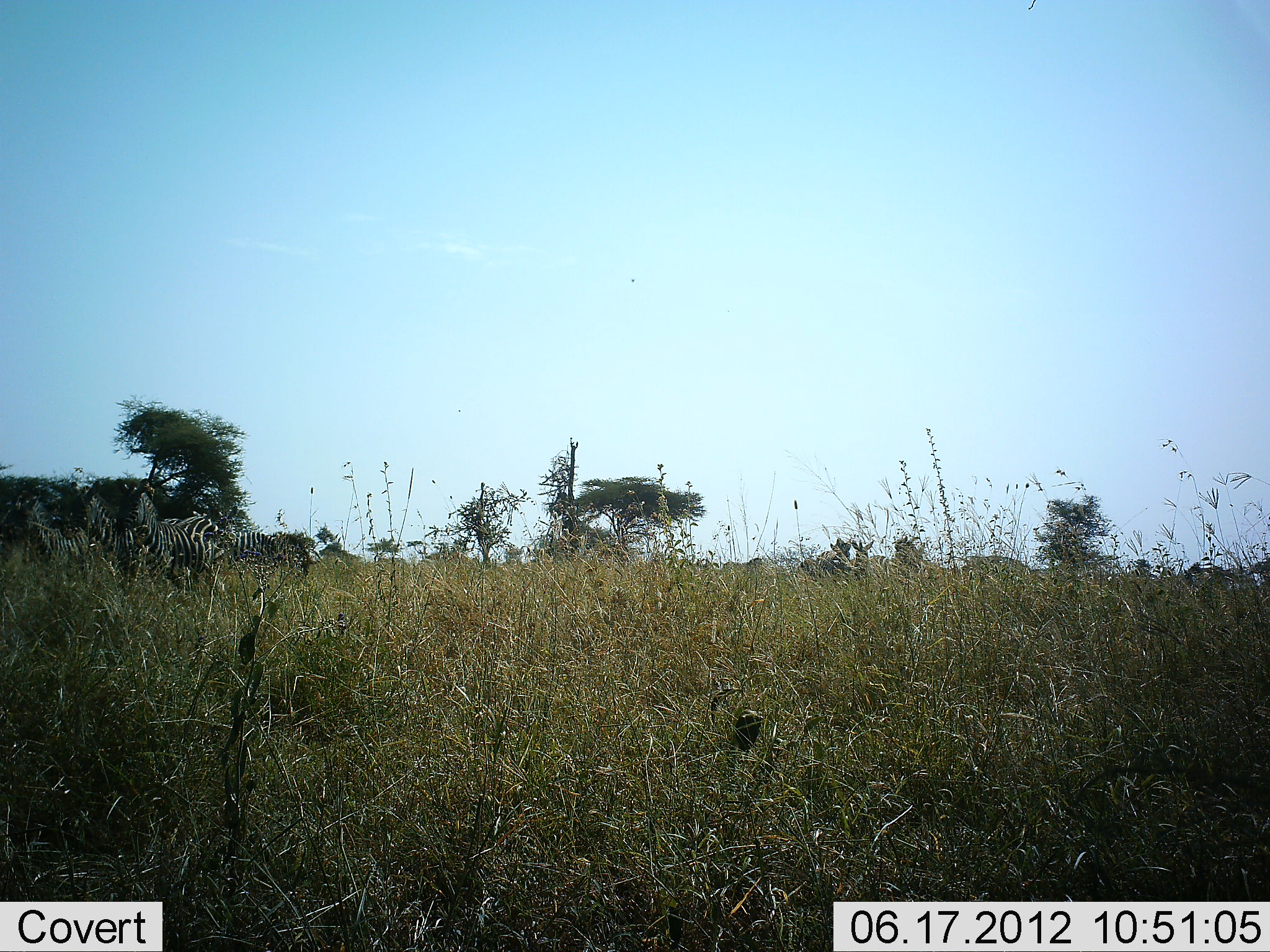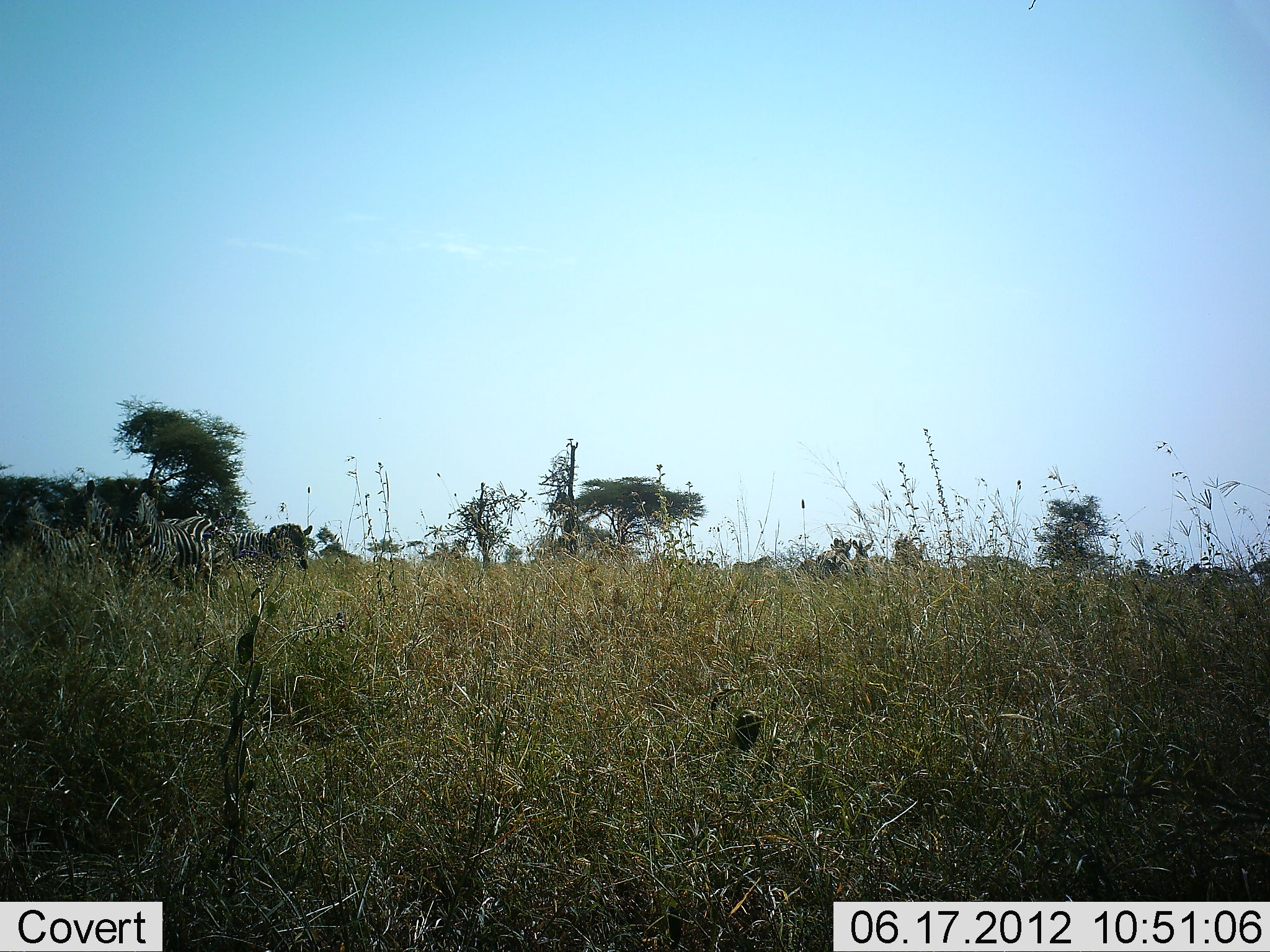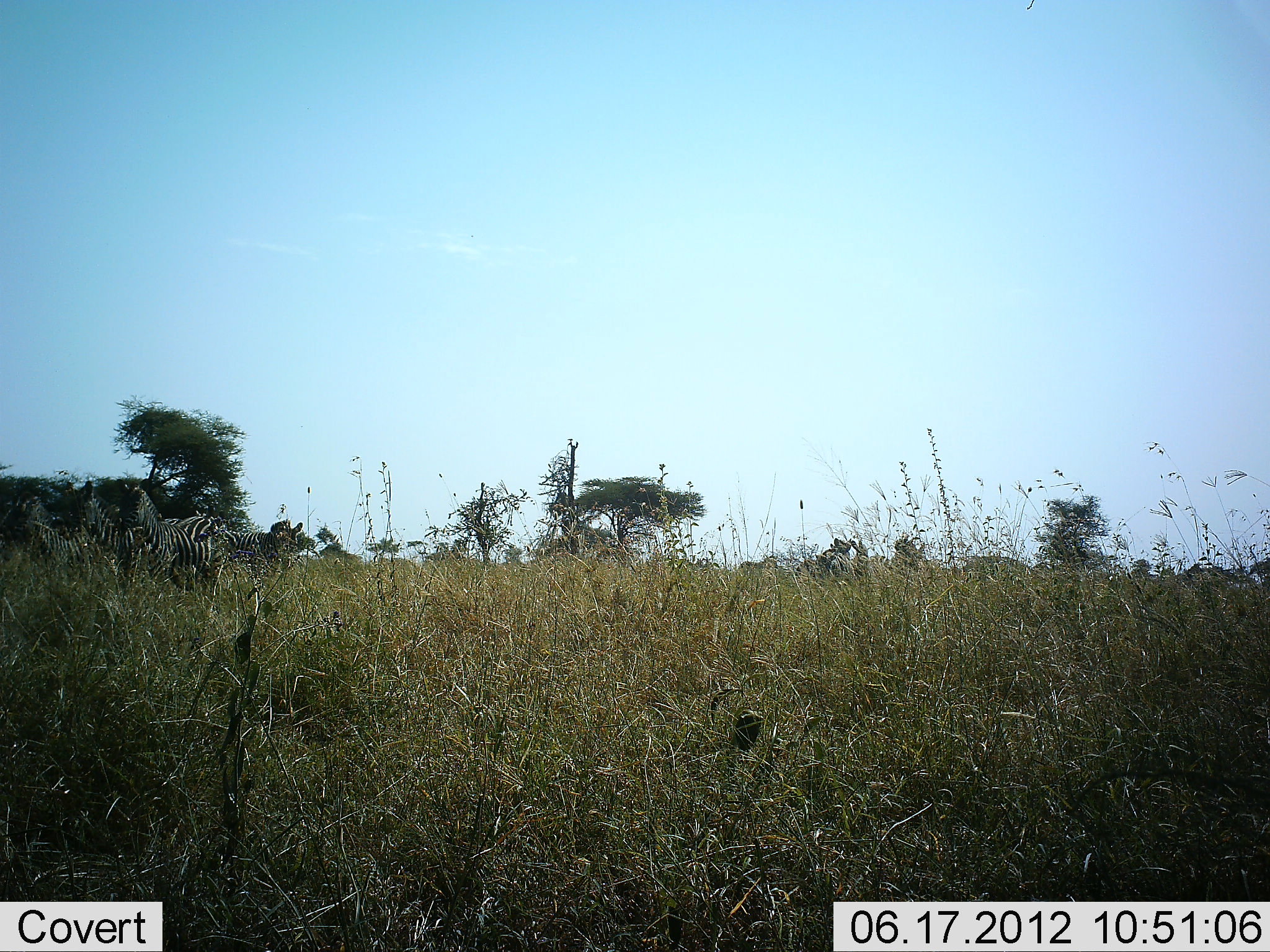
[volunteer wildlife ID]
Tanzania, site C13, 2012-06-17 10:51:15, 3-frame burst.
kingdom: Animalia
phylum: Chordata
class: Mammalia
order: Perissodactyla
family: Equidae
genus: Equus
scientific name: Equus quagga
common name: plains zebra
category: zebra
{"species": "zebra (plains zebra) (Equus quagga)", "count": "5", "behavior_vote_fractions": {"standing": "100%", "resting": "0%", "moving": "30%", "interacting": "0%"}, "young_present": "0%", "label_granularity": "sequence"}